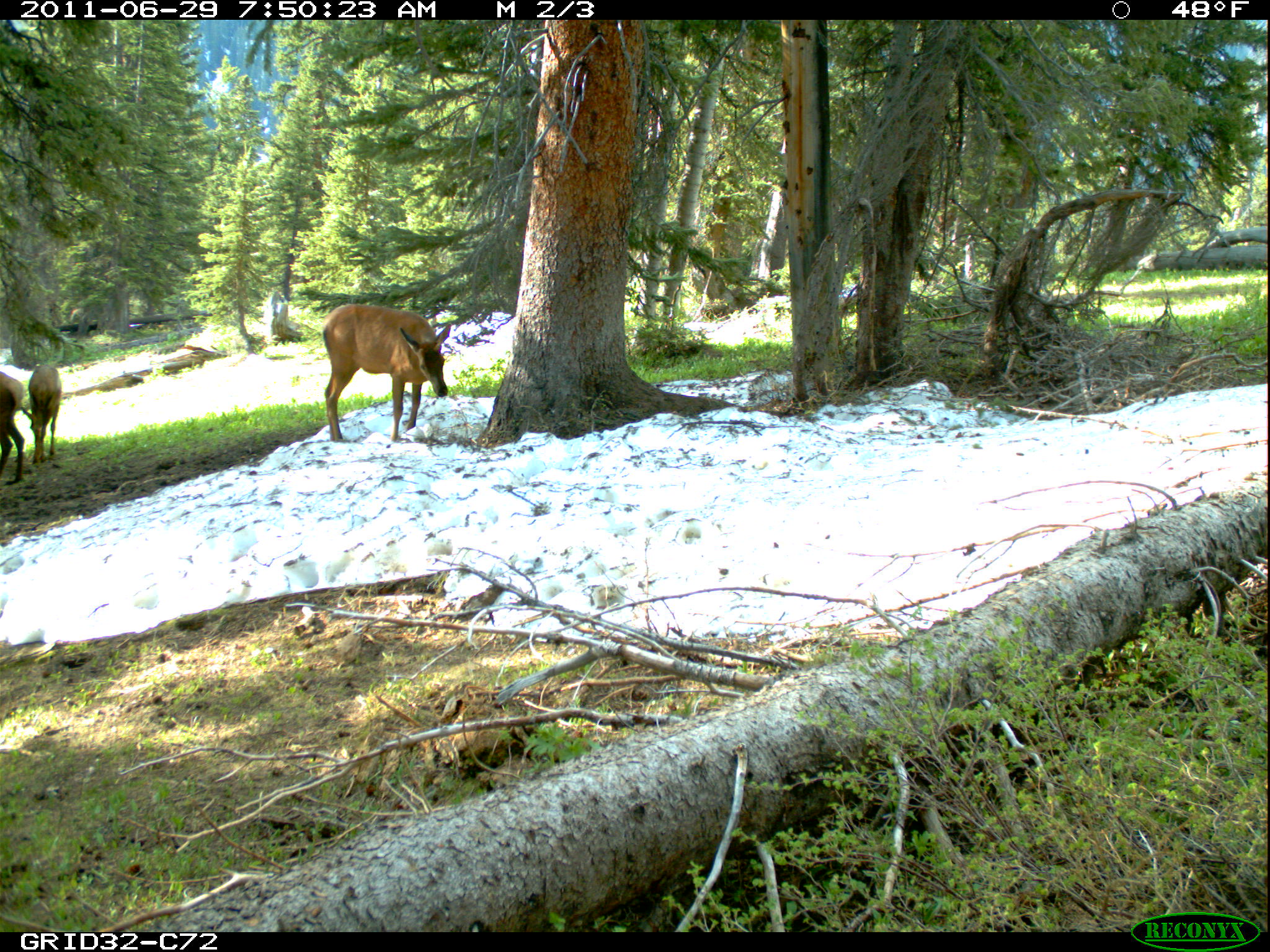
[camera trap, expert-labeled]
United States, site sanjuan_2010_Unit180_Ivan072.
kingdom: Animalia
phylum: Chordata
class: Mammalia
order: Artiodactyla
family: Cervidae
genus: Cervus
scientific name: Cervus elaphus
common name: red deer